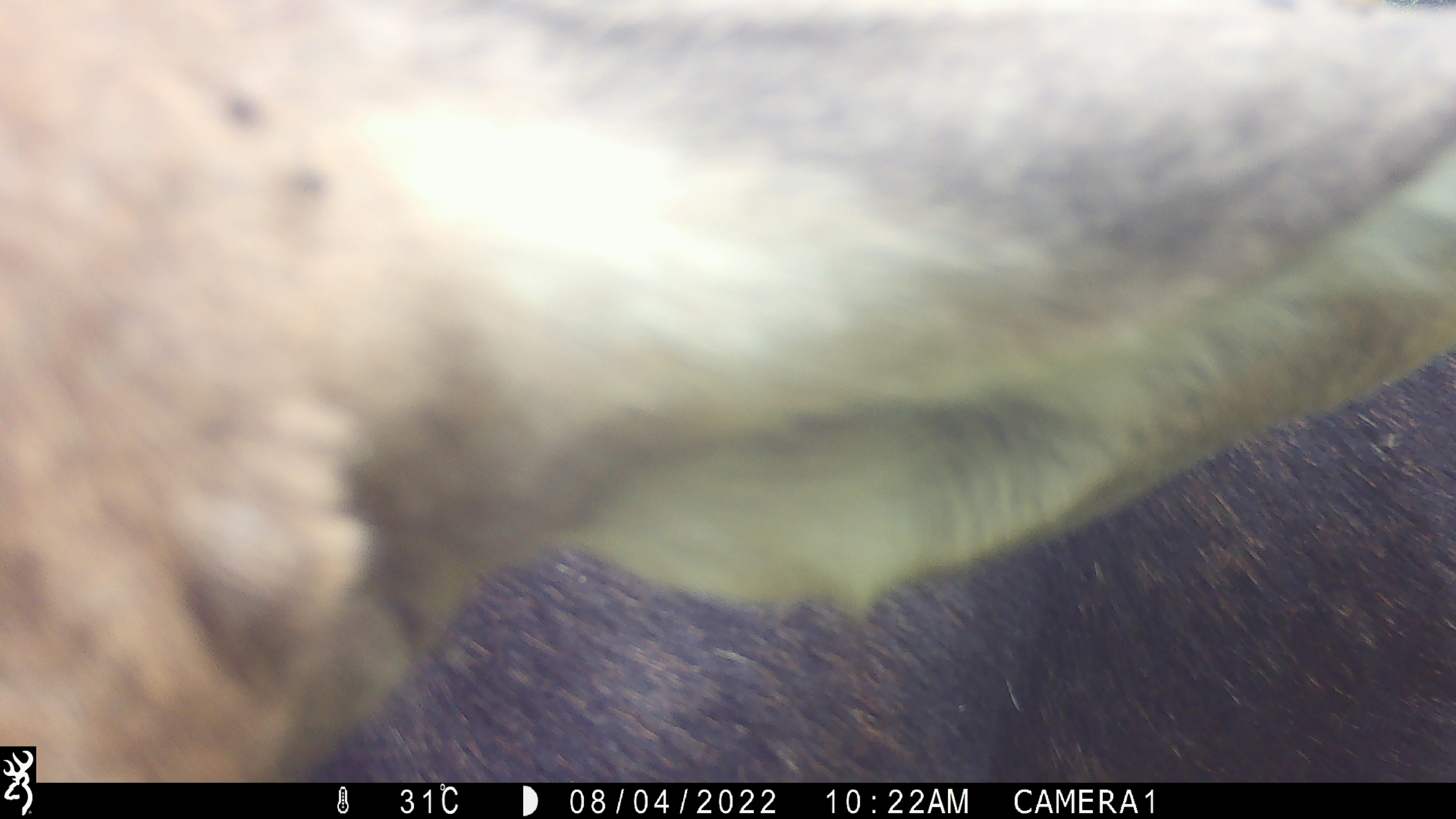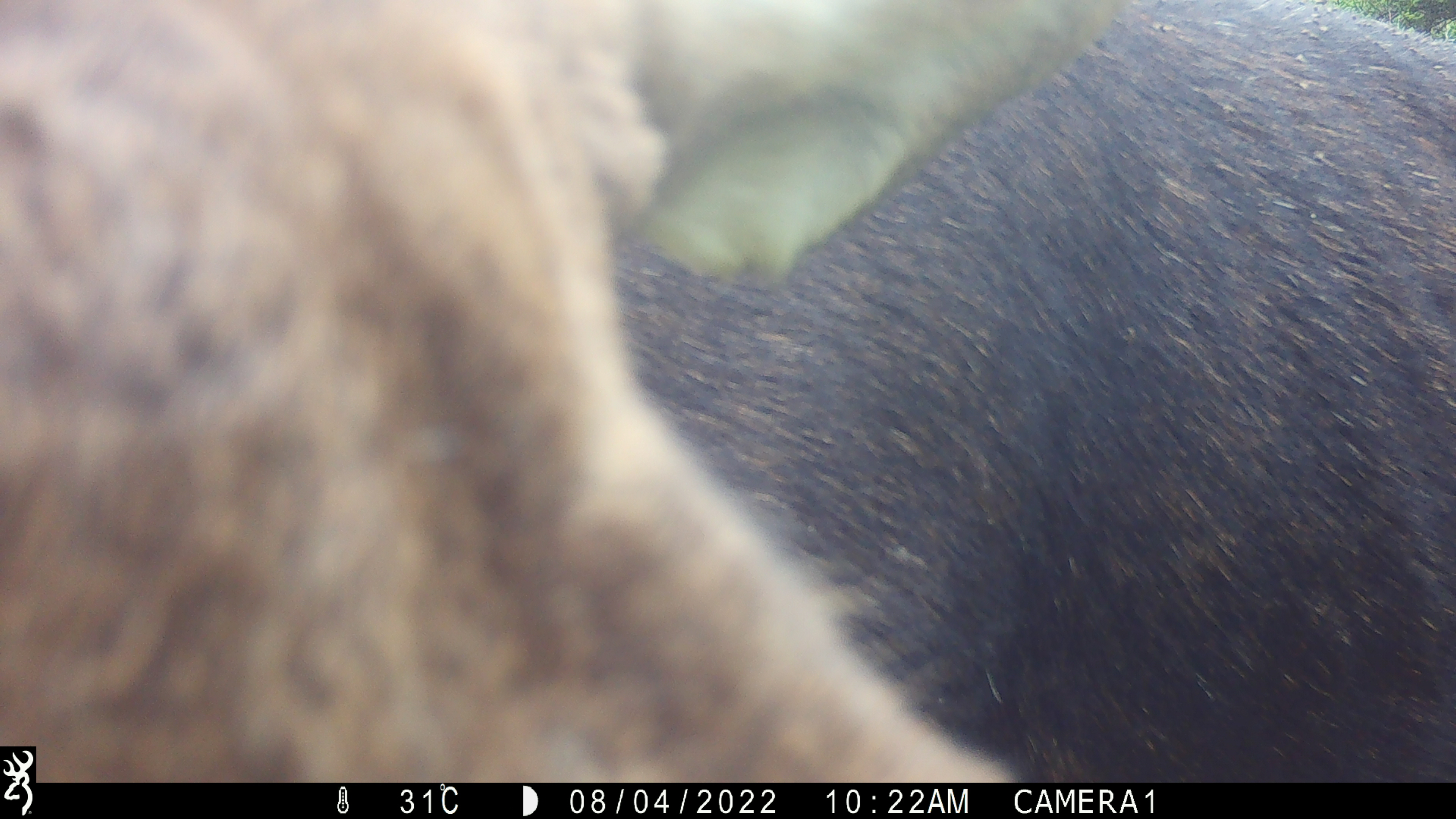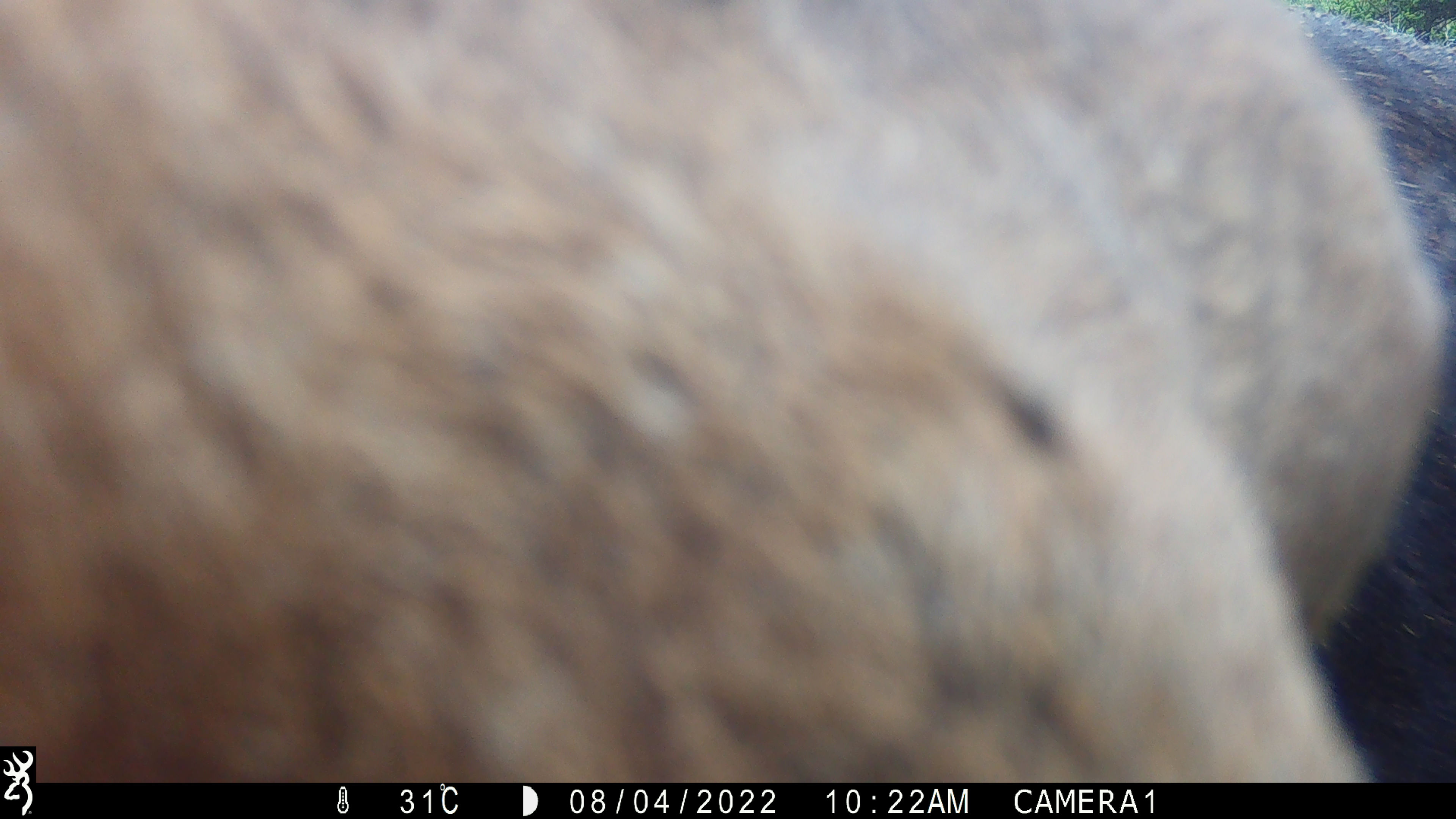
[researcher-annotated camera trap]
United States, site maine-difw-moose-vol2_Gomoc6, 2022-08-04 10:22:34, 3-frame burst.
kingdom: Animalia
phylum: Chordata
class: Mammalia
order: Artiodactyla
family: Cervidae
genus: Alces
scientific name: Alces alces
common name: moose